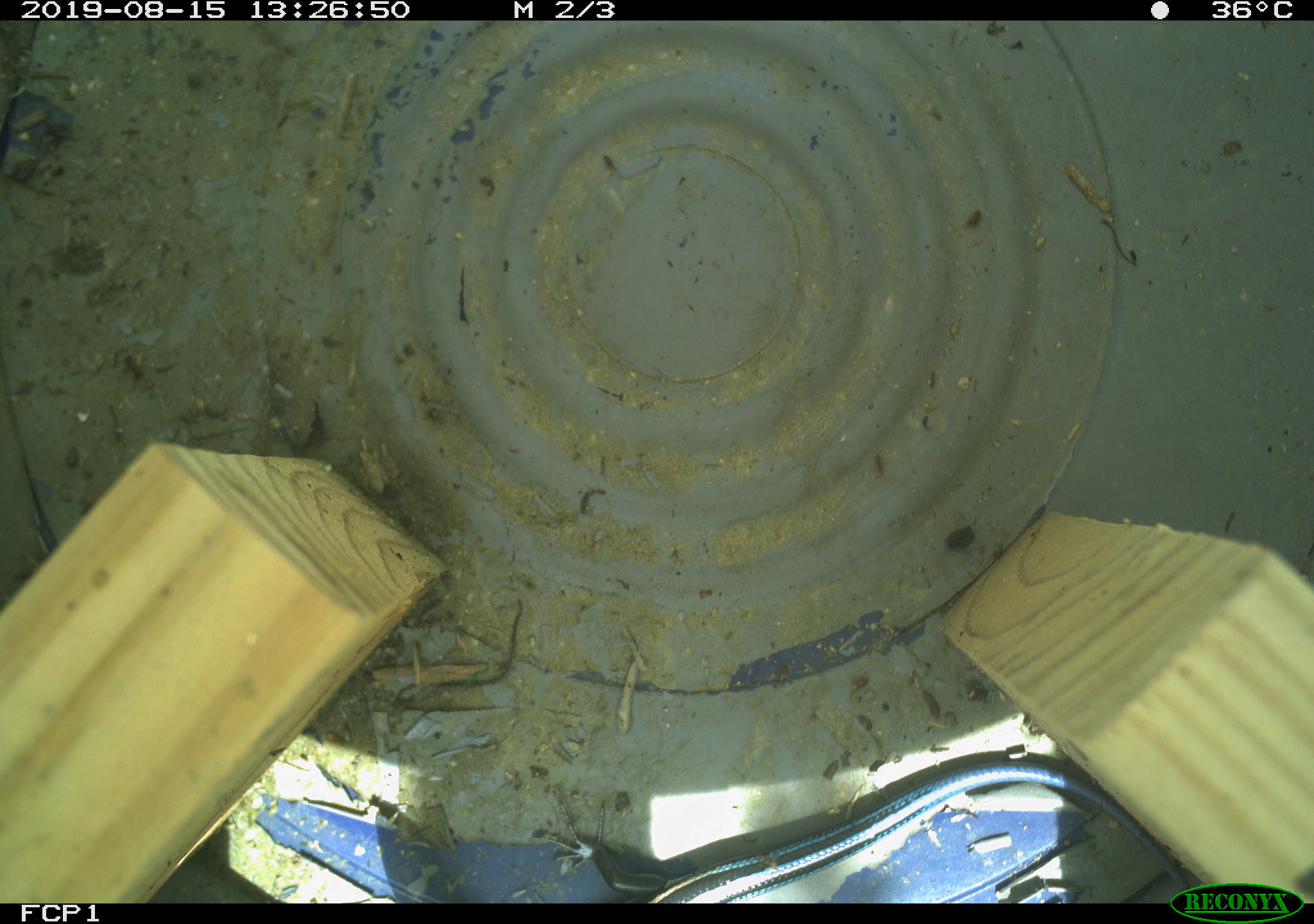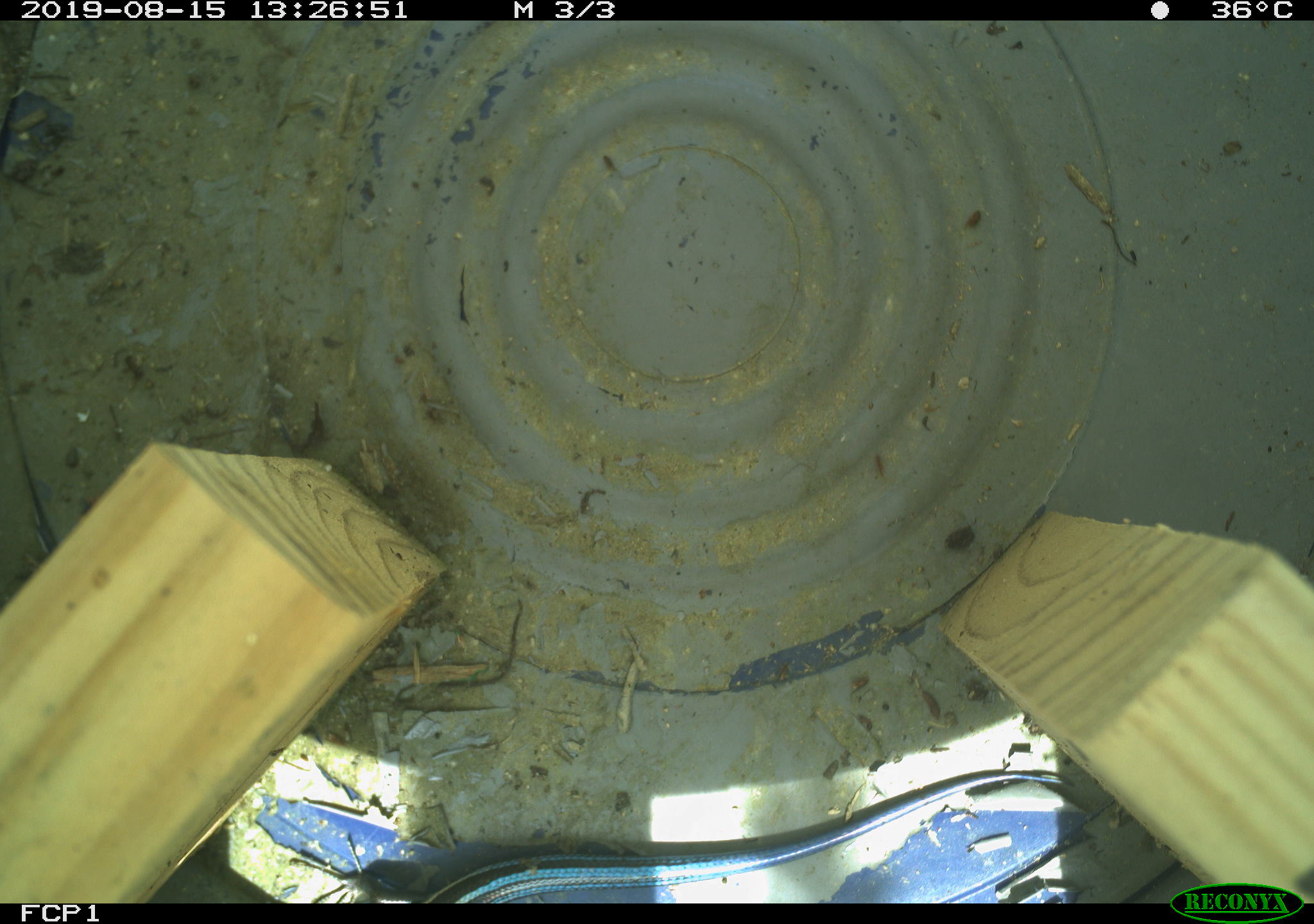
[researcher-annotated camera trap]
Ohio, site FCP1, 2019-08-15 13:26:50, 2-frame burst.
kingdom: Animalia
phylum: Chordata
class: Reptilia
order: Squamata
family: Scincidae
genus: Plestiodon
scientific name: Plestiodon fasciatus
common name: common five-lined skink